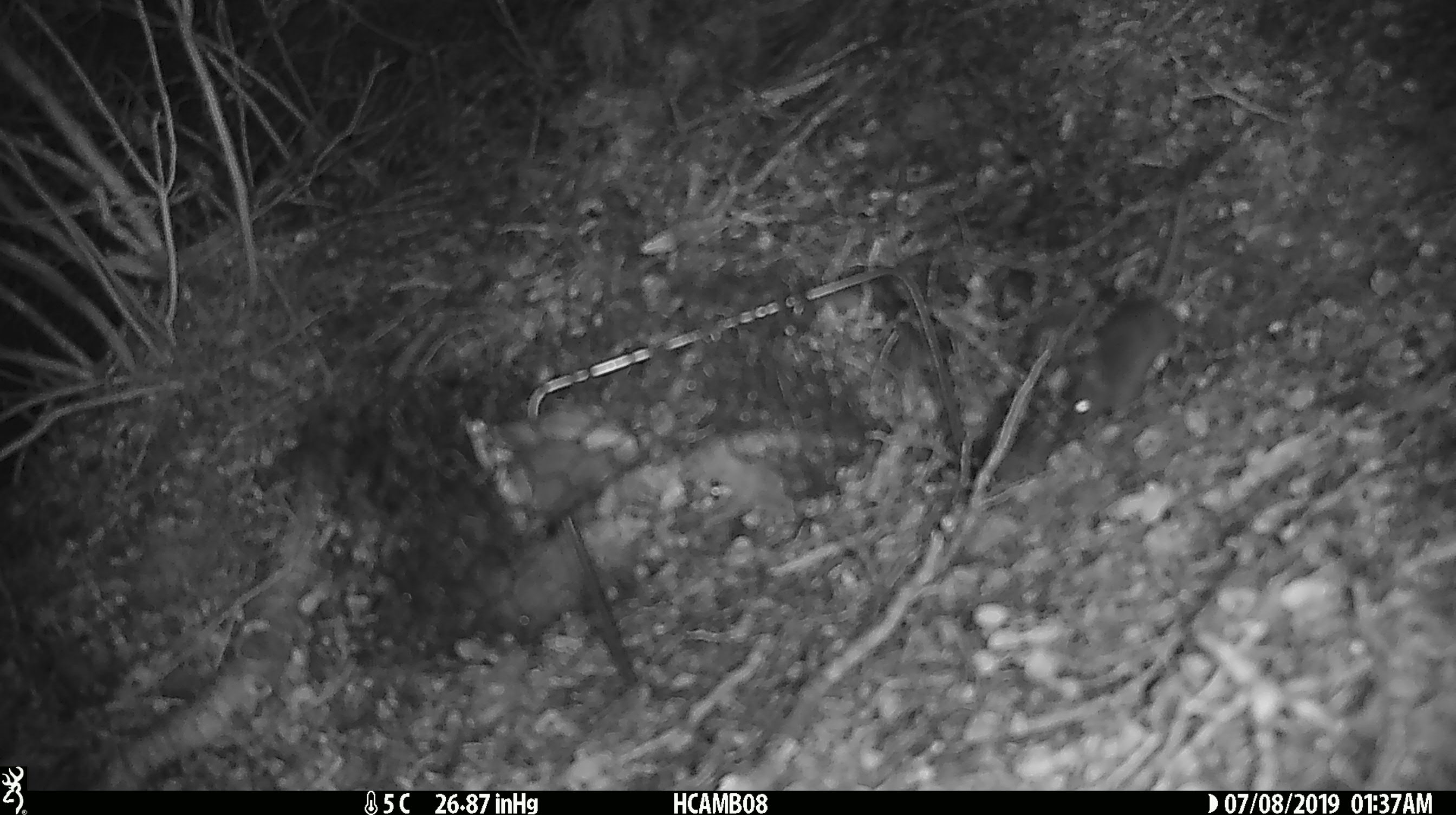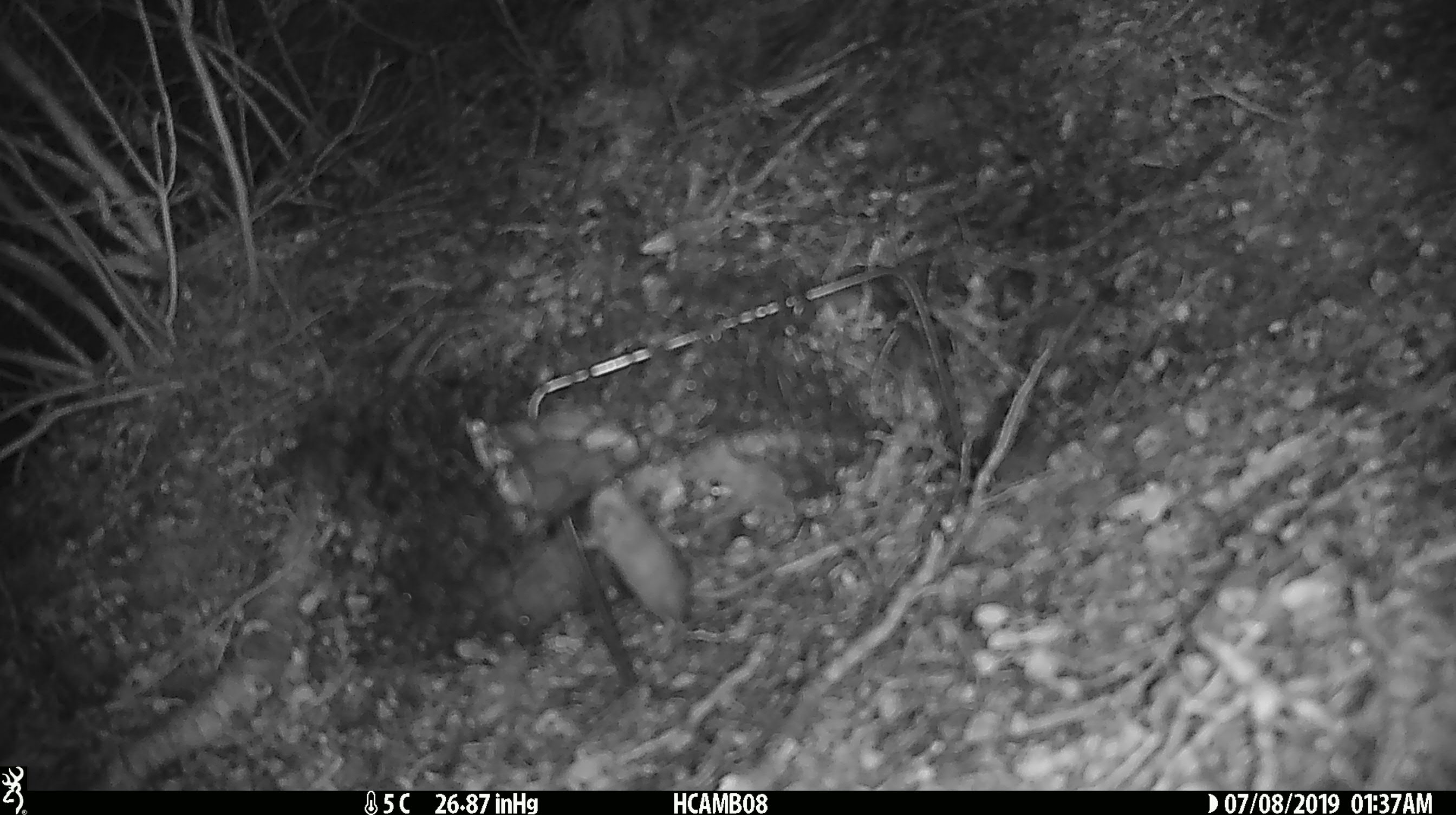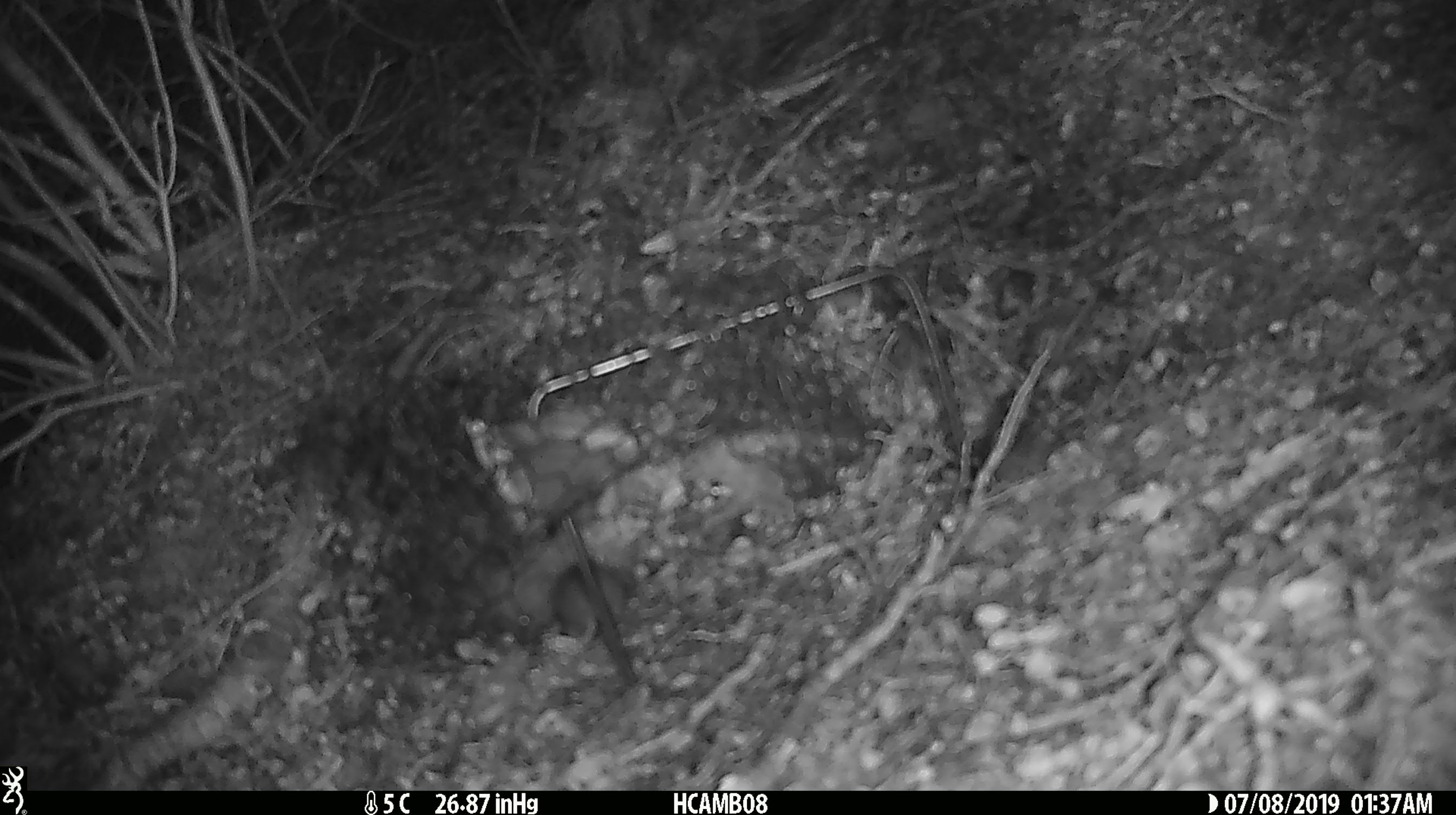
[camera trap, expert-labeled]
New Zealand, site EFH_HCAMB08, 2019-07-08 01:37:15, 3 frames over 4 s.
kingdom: Animalia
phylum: Chordata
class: Mammalia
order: Rodentia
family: Muridae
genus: Mus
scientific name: Mus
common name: mouse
Mouse (Mus).